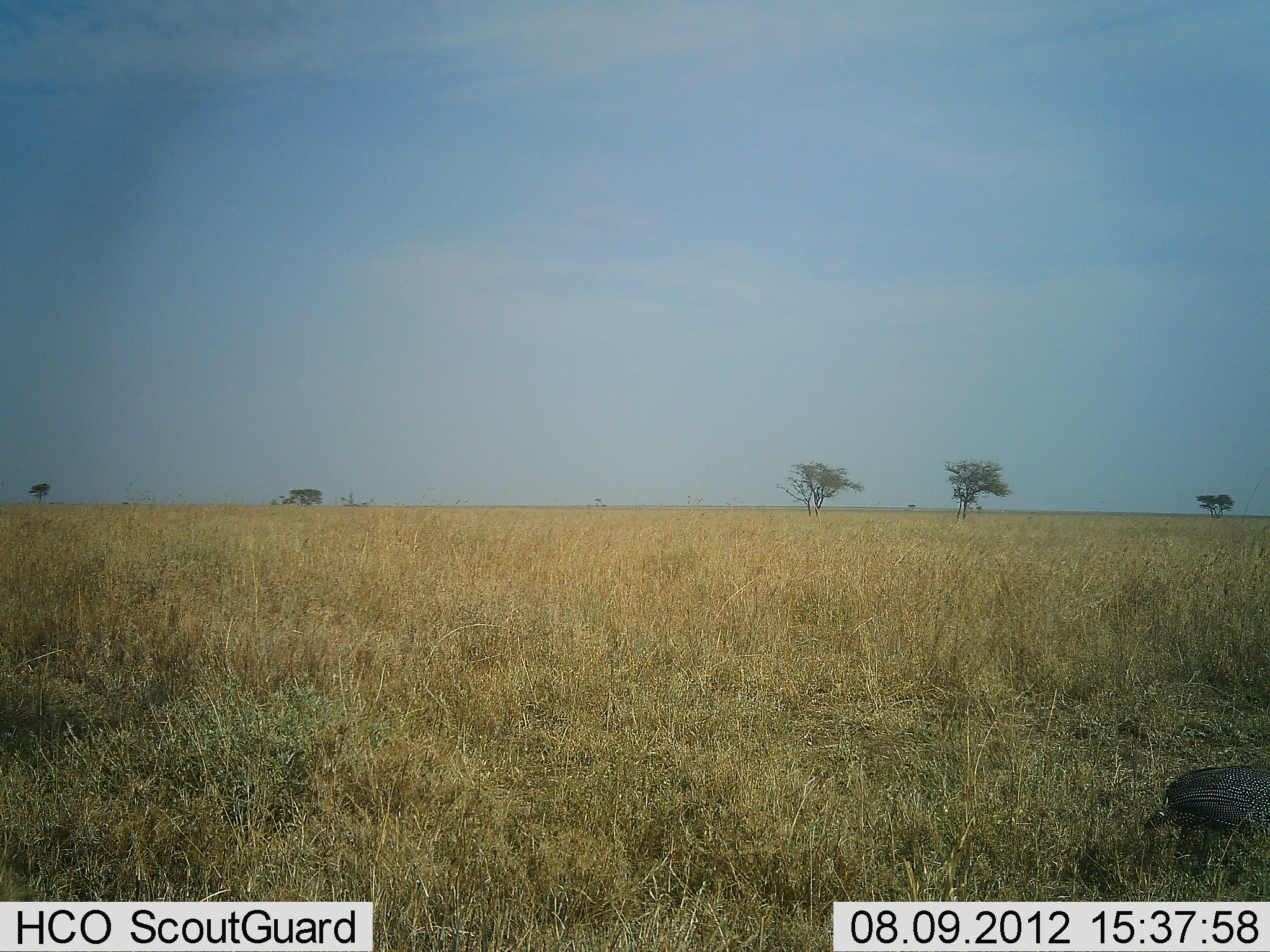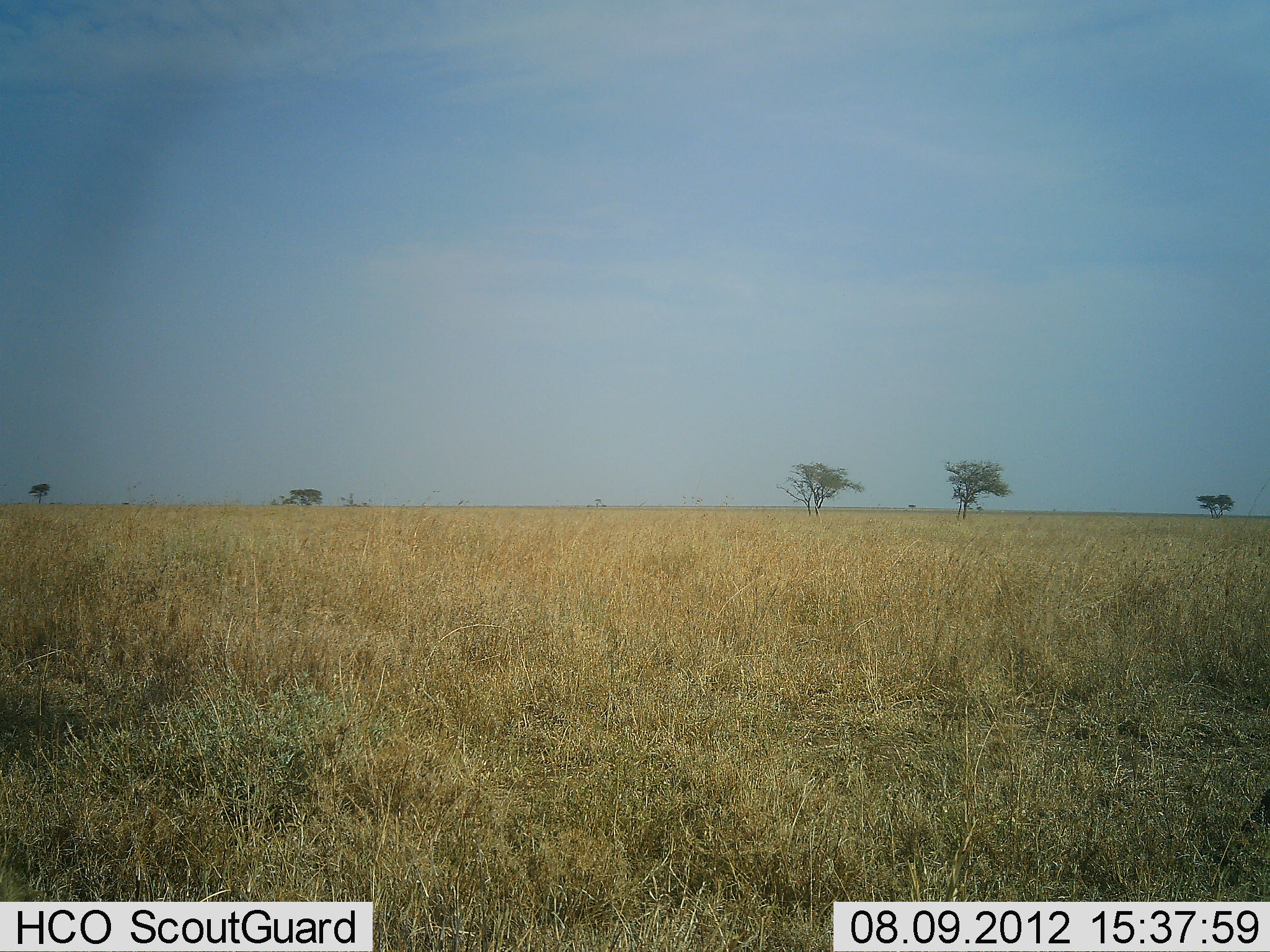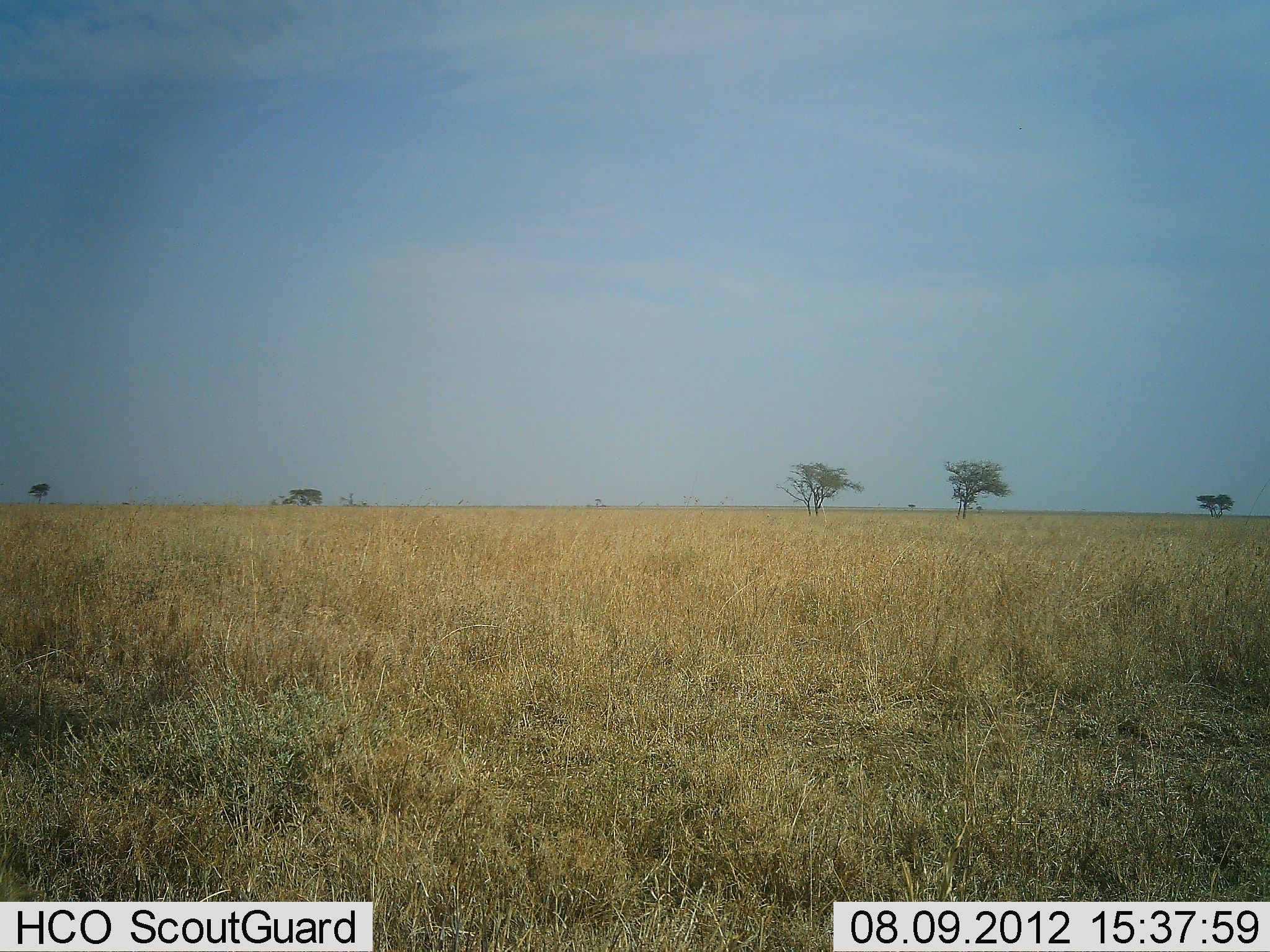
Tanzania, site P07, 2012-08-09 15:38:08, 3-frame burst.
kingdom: Animalia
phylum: Chordata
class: Aves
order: Galliformes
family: Numididae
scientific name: Numididae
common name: guinea fowl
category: guineafowl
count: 1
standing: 0%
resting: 0%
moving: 88%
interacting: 0%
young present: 0%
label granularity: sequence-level